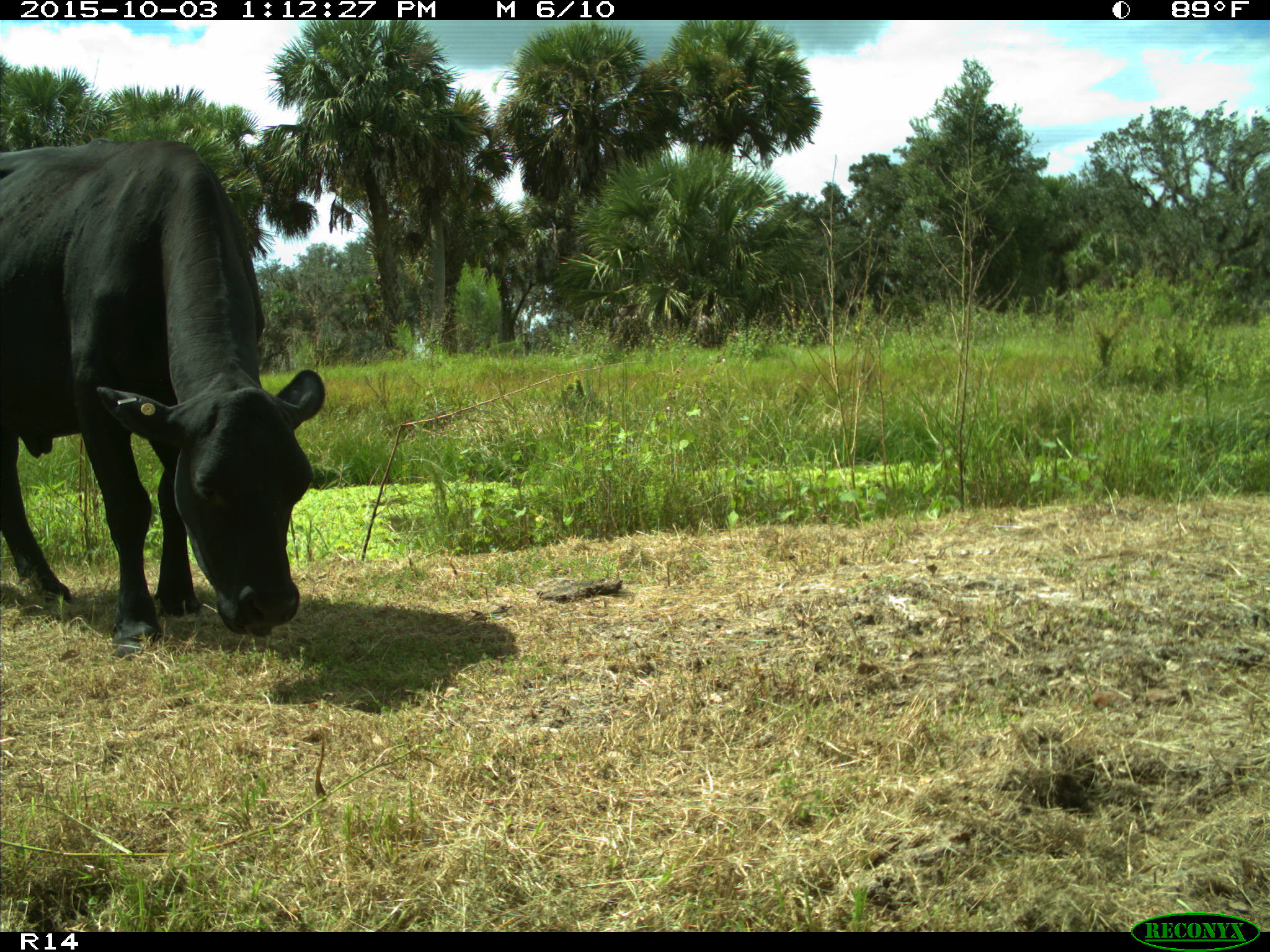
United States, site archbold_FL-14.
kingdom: Animalia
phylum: Chordata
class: Mammalia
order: Artiodactyla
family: Bovidae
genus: Bos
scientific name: Bos taurus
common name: domestic cow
Bos taurus (domestic cow).